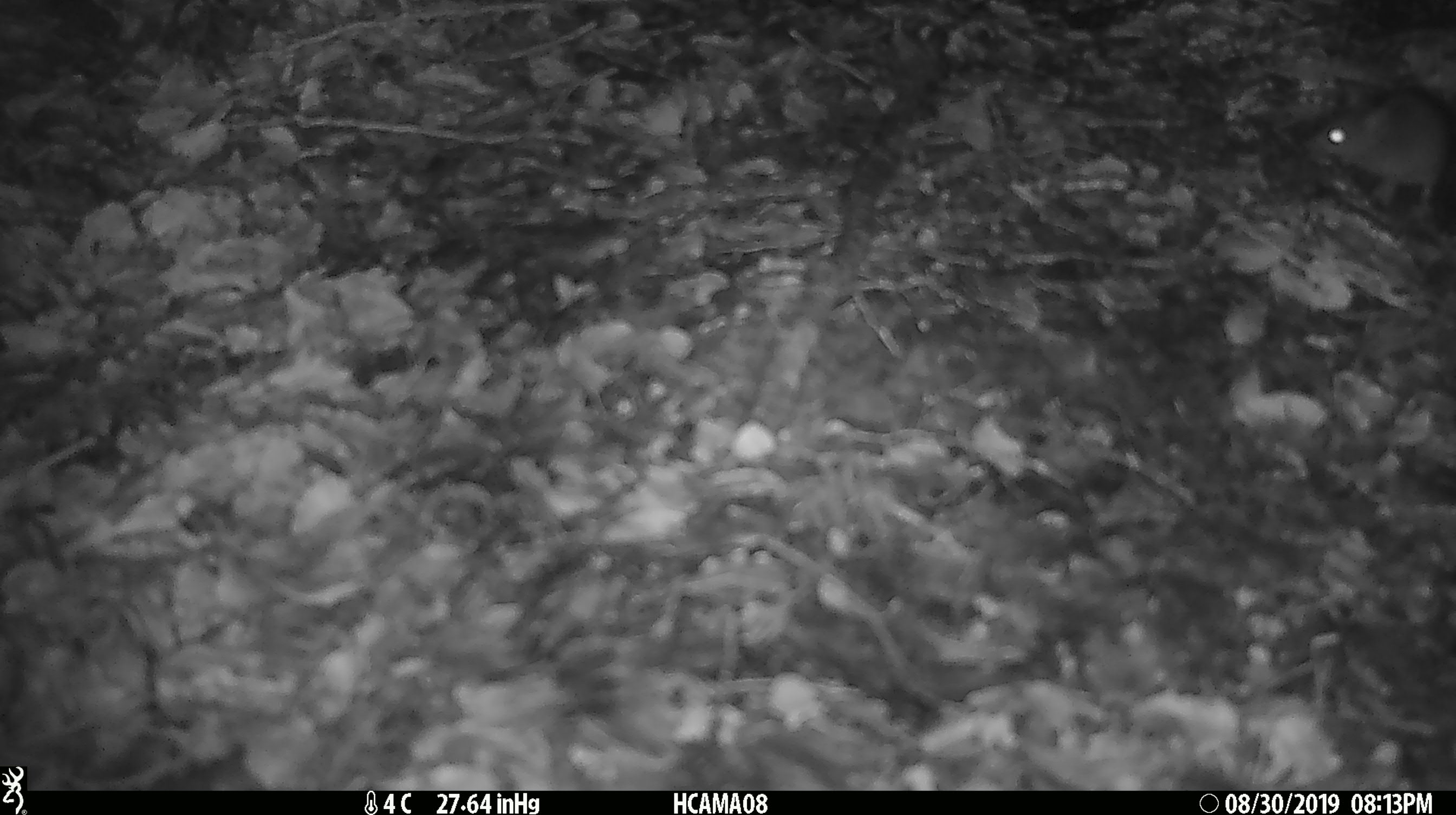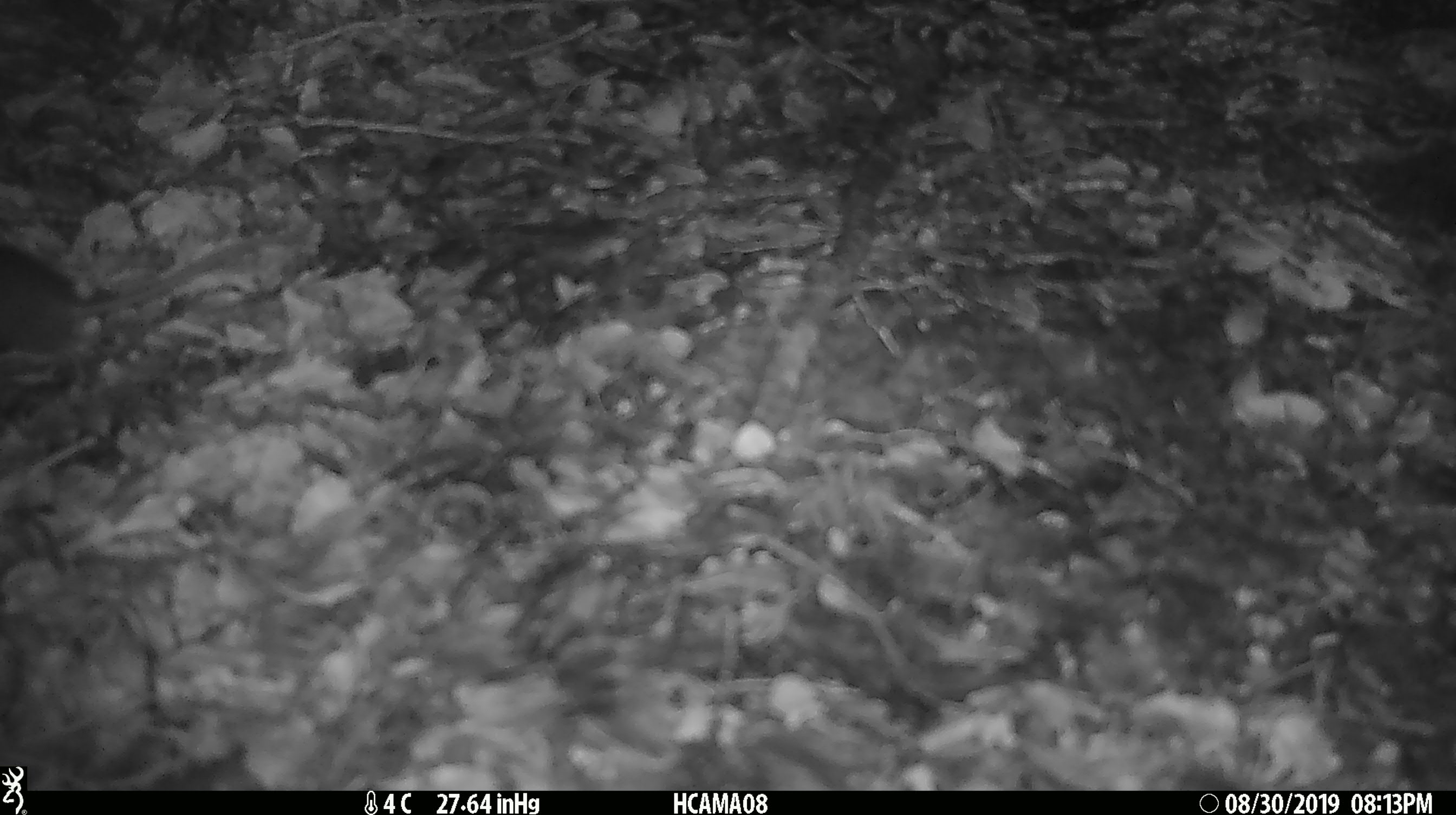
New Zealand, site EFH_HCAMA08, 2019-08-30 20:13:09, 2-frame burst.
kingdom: Animalia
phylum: Chordata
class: Mammalia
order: Rodentia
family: Muridae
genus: Mus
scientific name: Mus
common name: mouse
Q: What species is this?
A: Mouse (Mus).